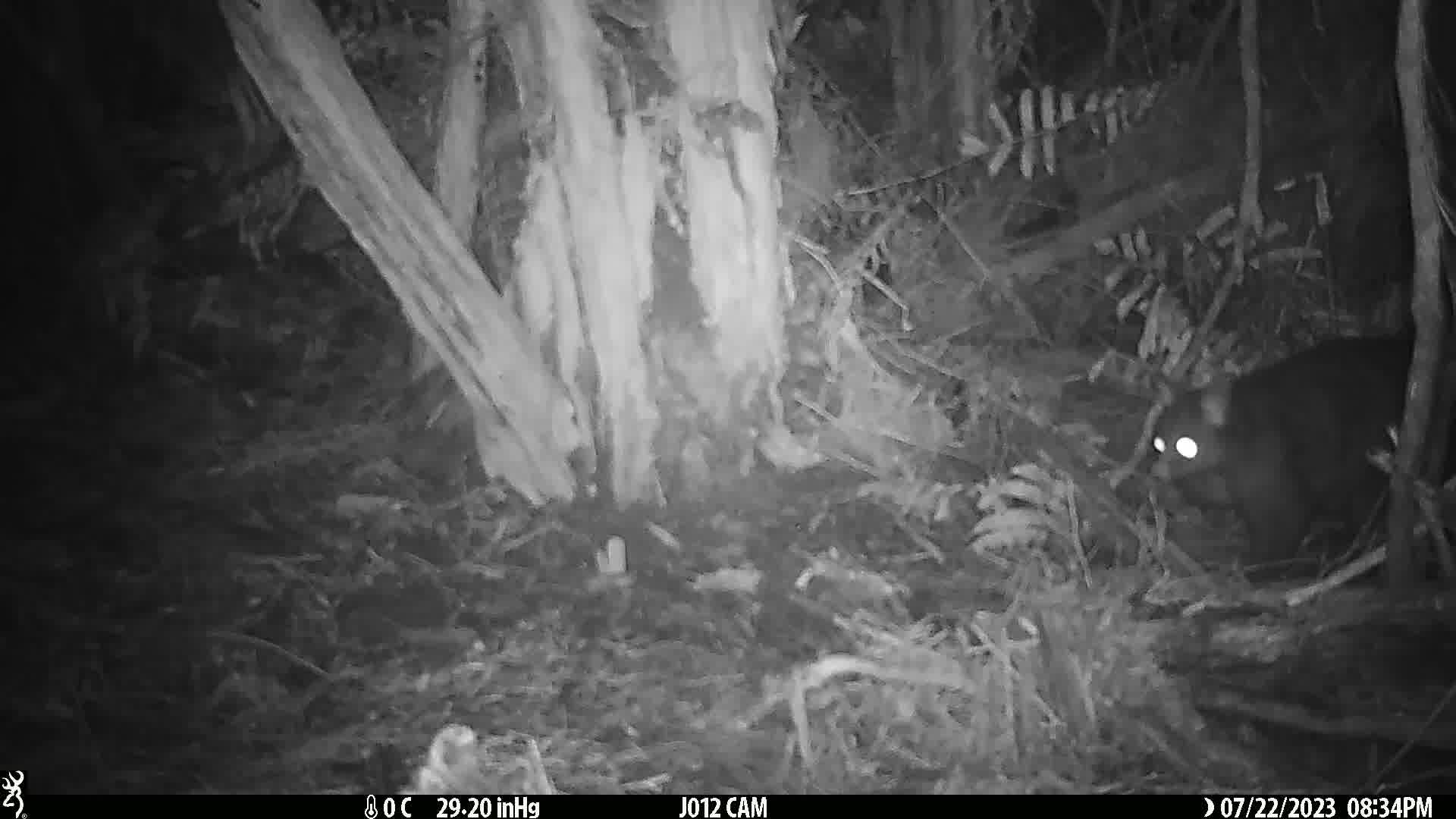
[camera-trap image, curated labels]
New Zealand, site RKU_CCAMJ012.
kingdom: Animalia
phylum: Chordata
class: Mammalia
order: Diprotodontia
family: Phalangeridae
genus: Trichosurus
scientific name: Trichosurus vulpecula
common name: common brushtail possum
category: possum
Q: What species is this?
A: Possum (common brushtail possum) (Trichosurus vulpecula).